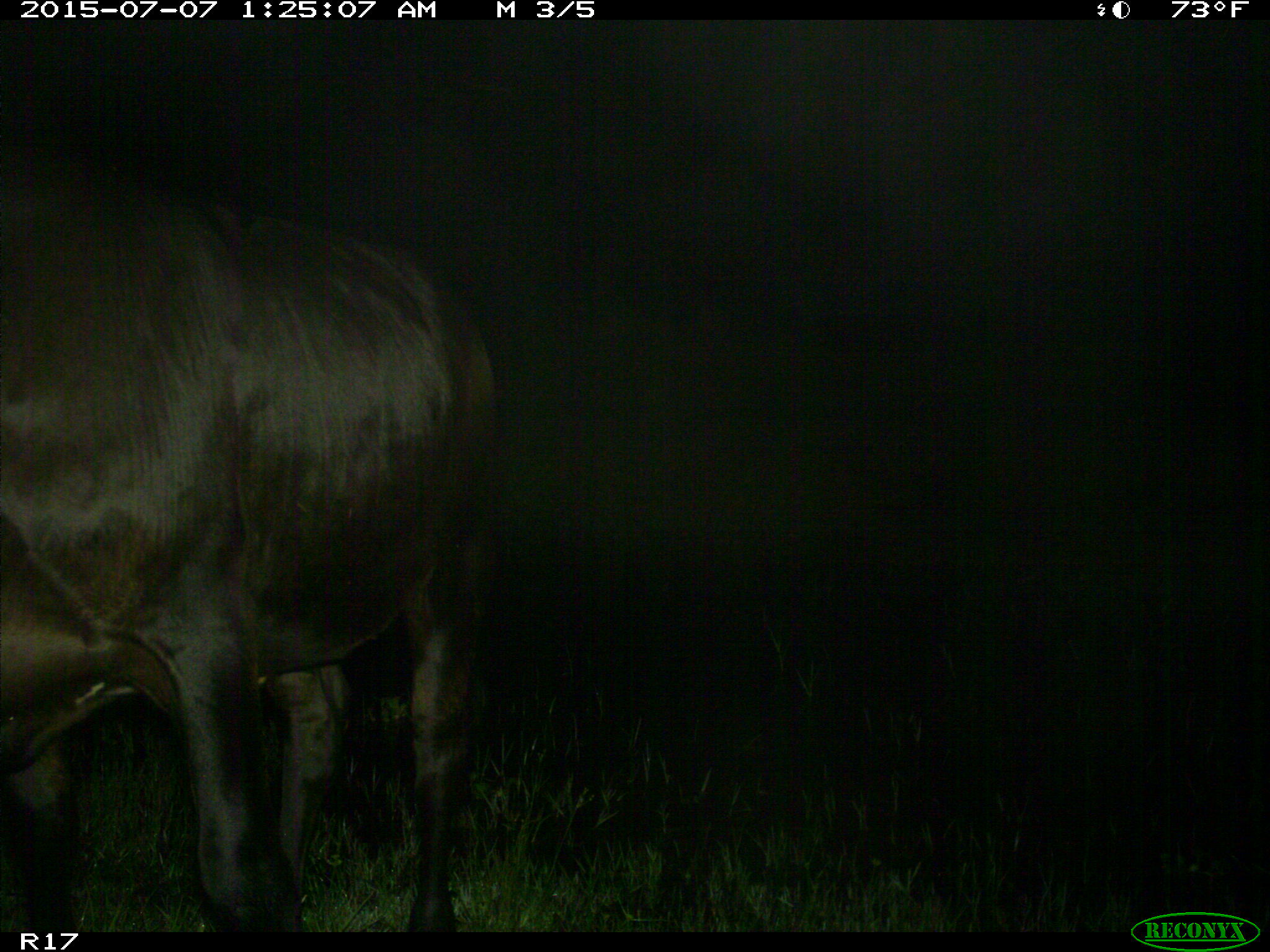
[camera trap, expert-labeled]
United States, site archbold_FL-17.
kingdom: Animalia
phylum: Chordata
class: Mammalia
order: Artiodactyla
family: Bovidae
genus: Bos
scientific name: Bos taurus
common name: domestic cow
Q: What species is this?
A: Bos taurus (domestic cow).